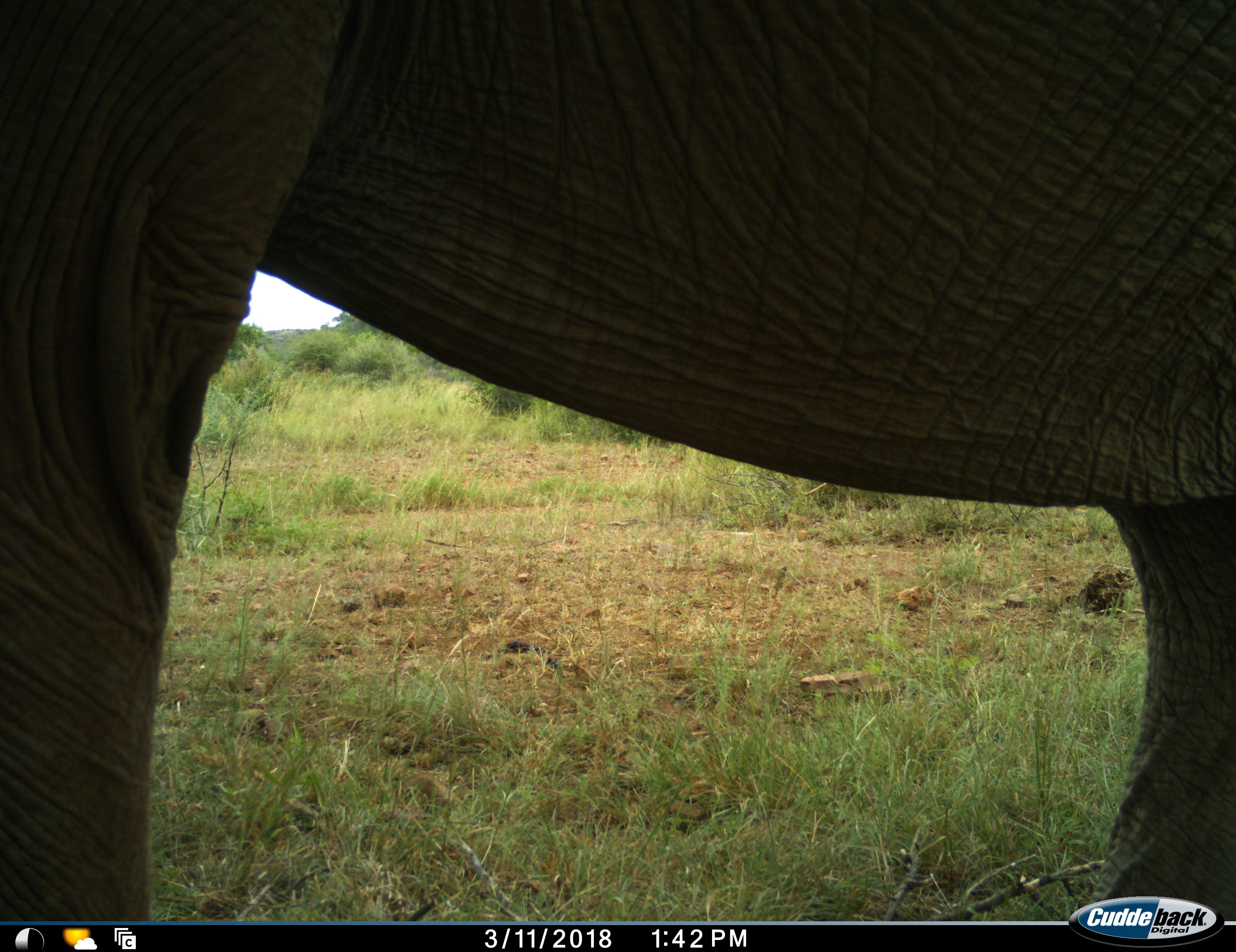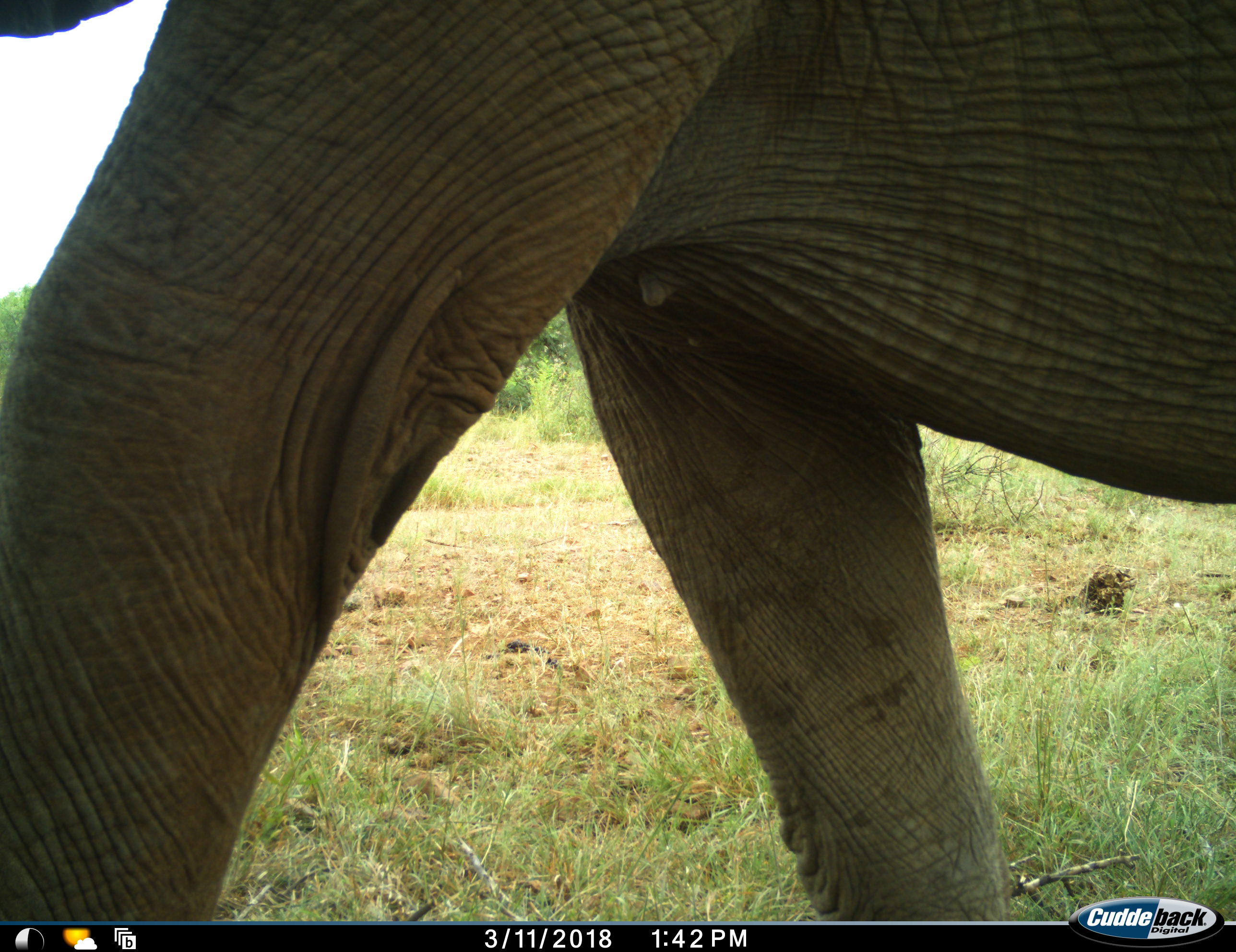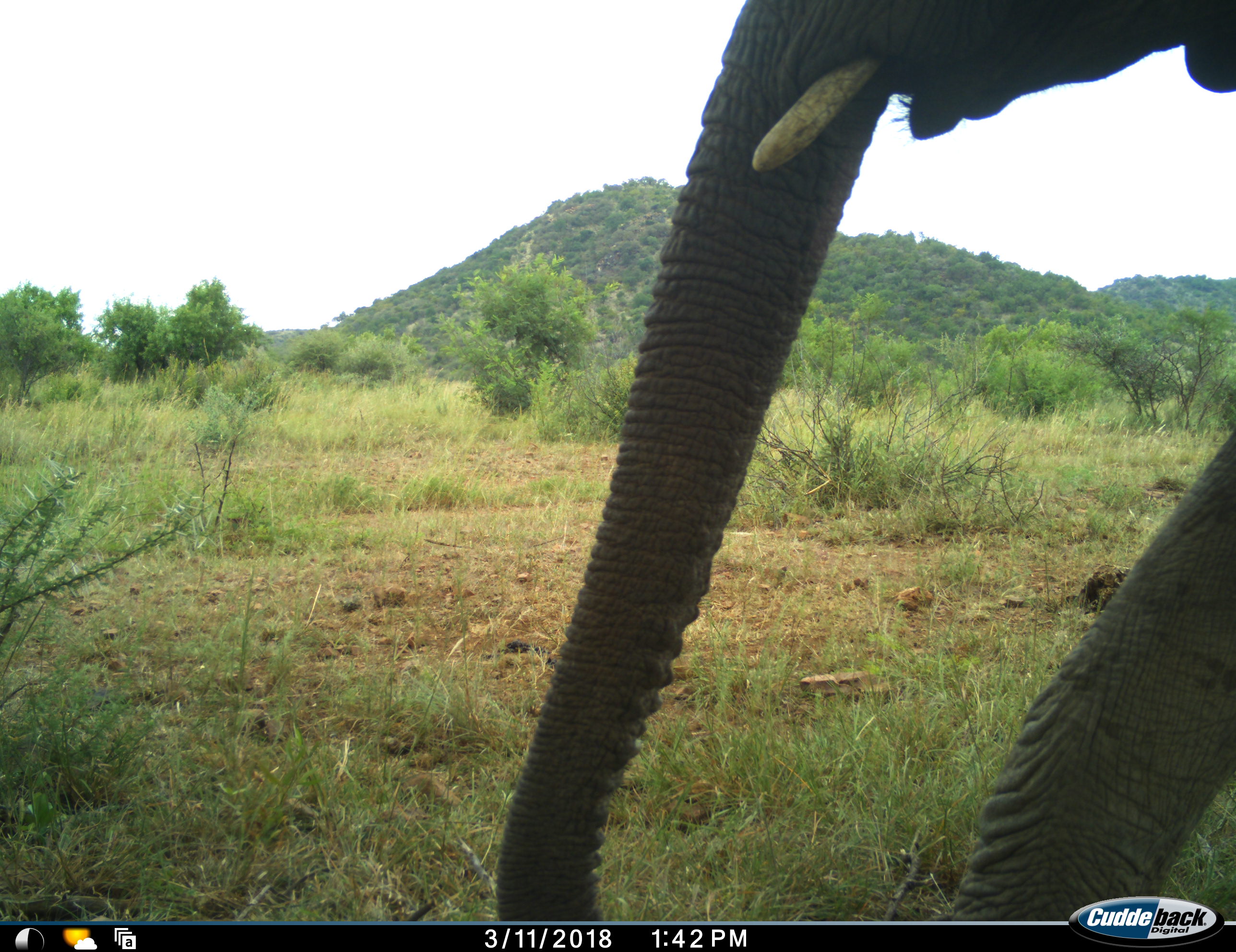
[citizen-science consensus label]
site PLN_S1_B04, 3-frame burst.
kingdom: Animalia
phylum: Chordata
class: Mammalia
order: Proboscidea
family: Elephantidae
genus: Loxodonta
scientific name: Loxodonta africana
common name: african bush elephant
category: elephant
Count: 1.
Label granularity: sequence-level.